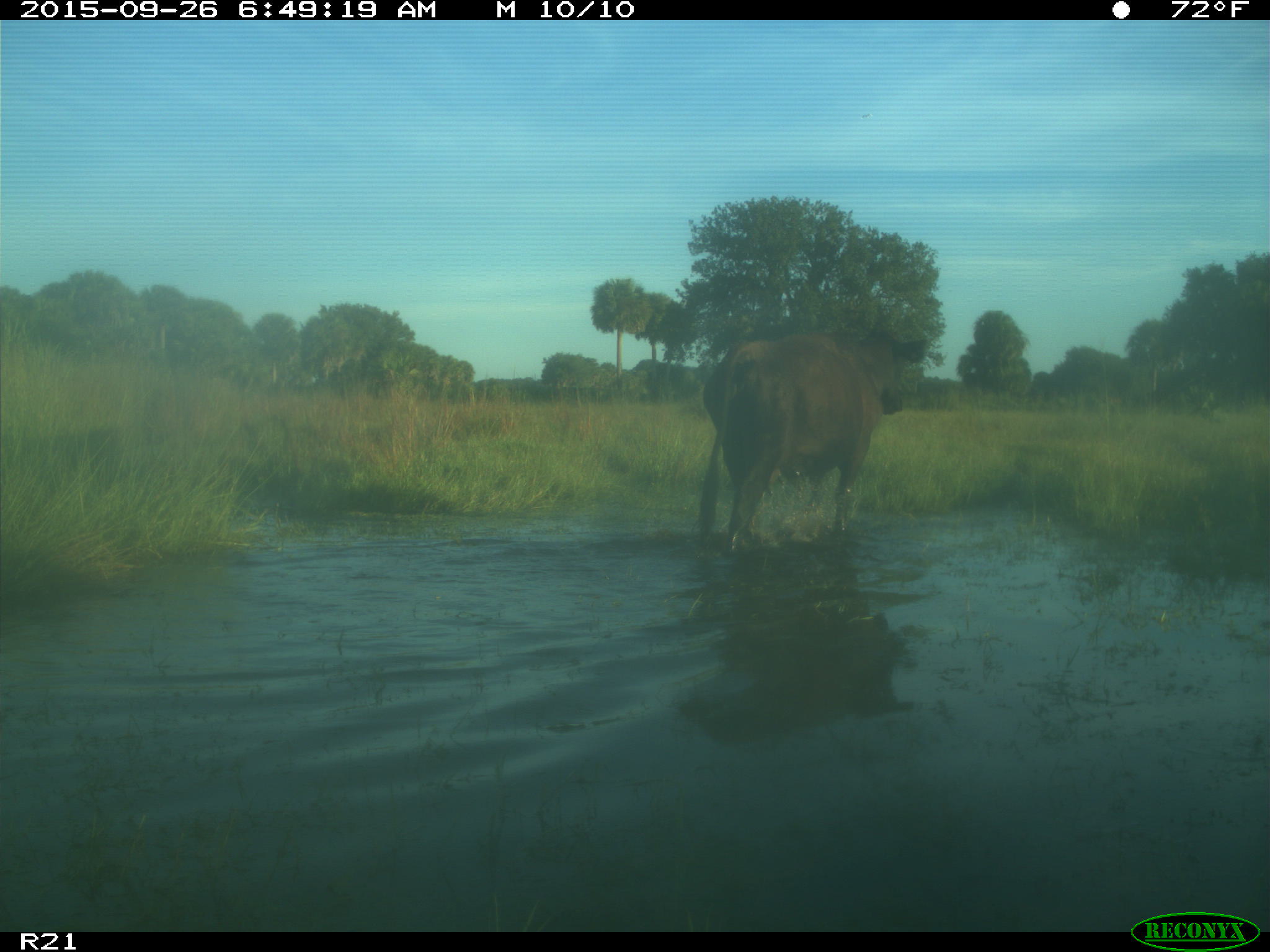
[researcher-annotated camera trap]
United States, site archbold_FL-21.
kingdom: Animalia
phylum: Chordata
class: Mammalia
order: Artiodactyla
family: Bovidae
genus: Bos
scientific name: Bos taurus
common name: domestic cow